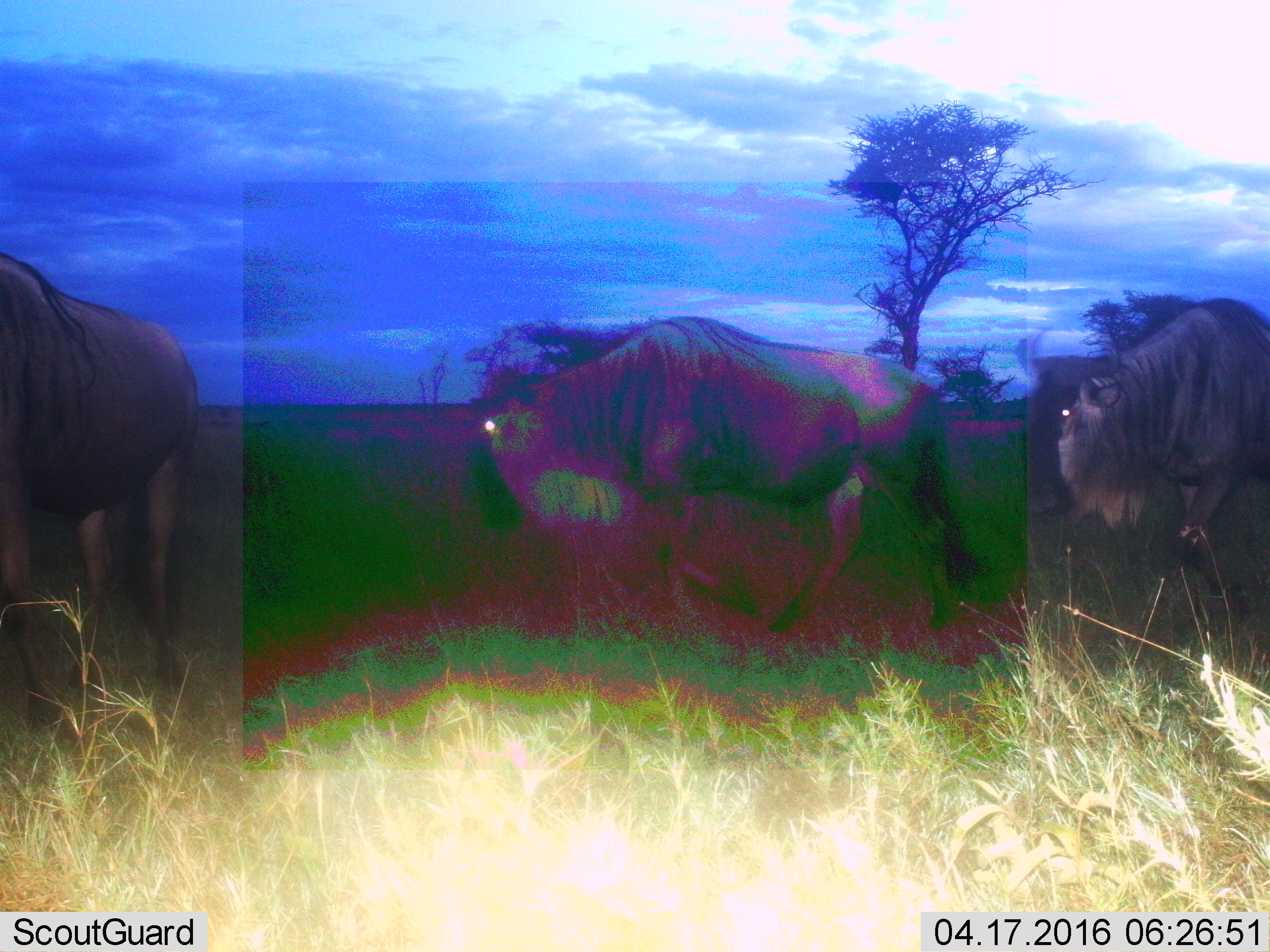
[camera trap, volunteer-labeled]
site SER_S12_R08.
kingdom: Animalia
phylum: Chordata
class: Mammalia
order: Artiodactyla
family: Bovidae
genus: Connochaetes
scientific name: Connochaetes taurinus taurinus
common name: blue wildebeest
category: wildebeestblue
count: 3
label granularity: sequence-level